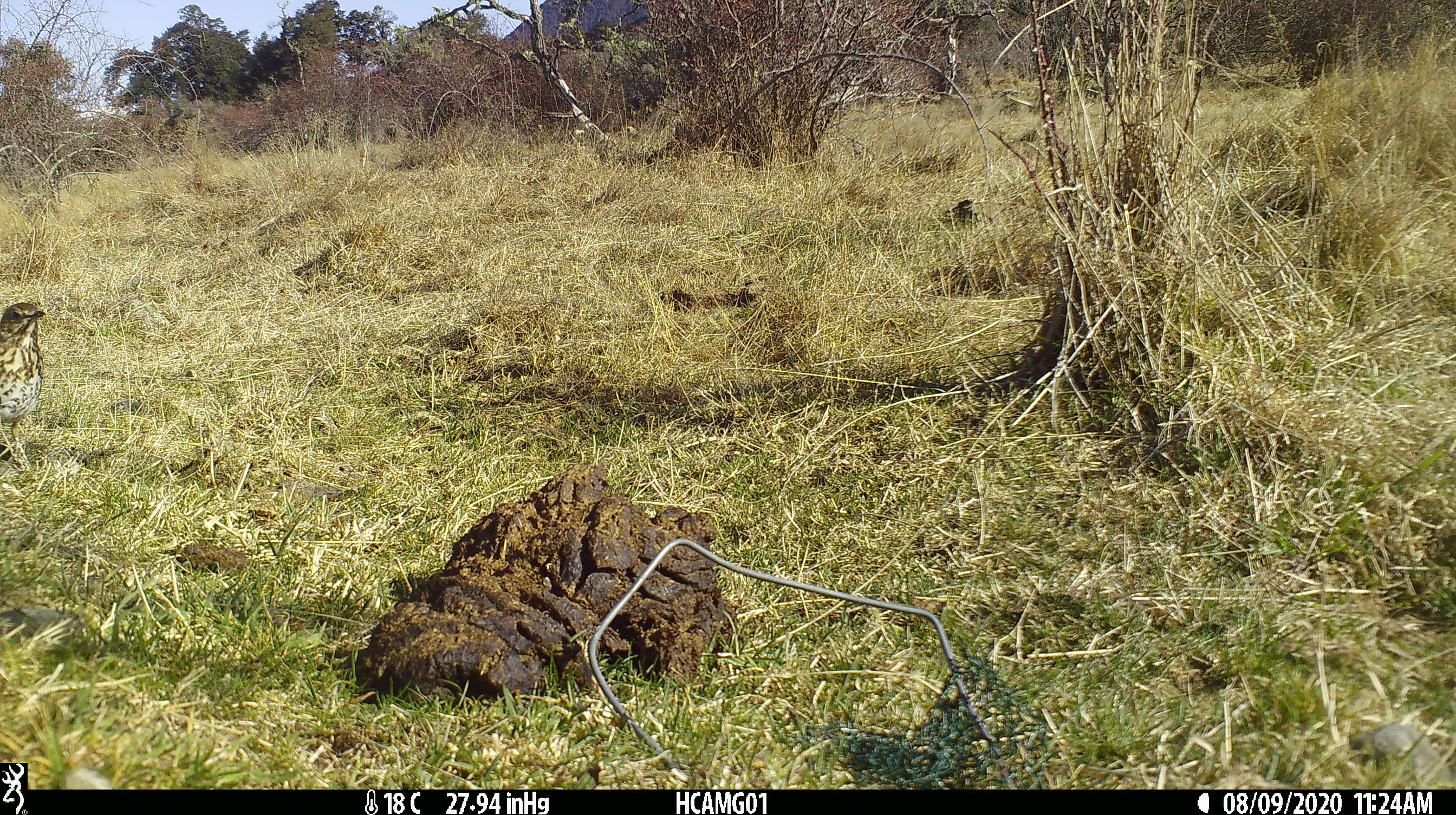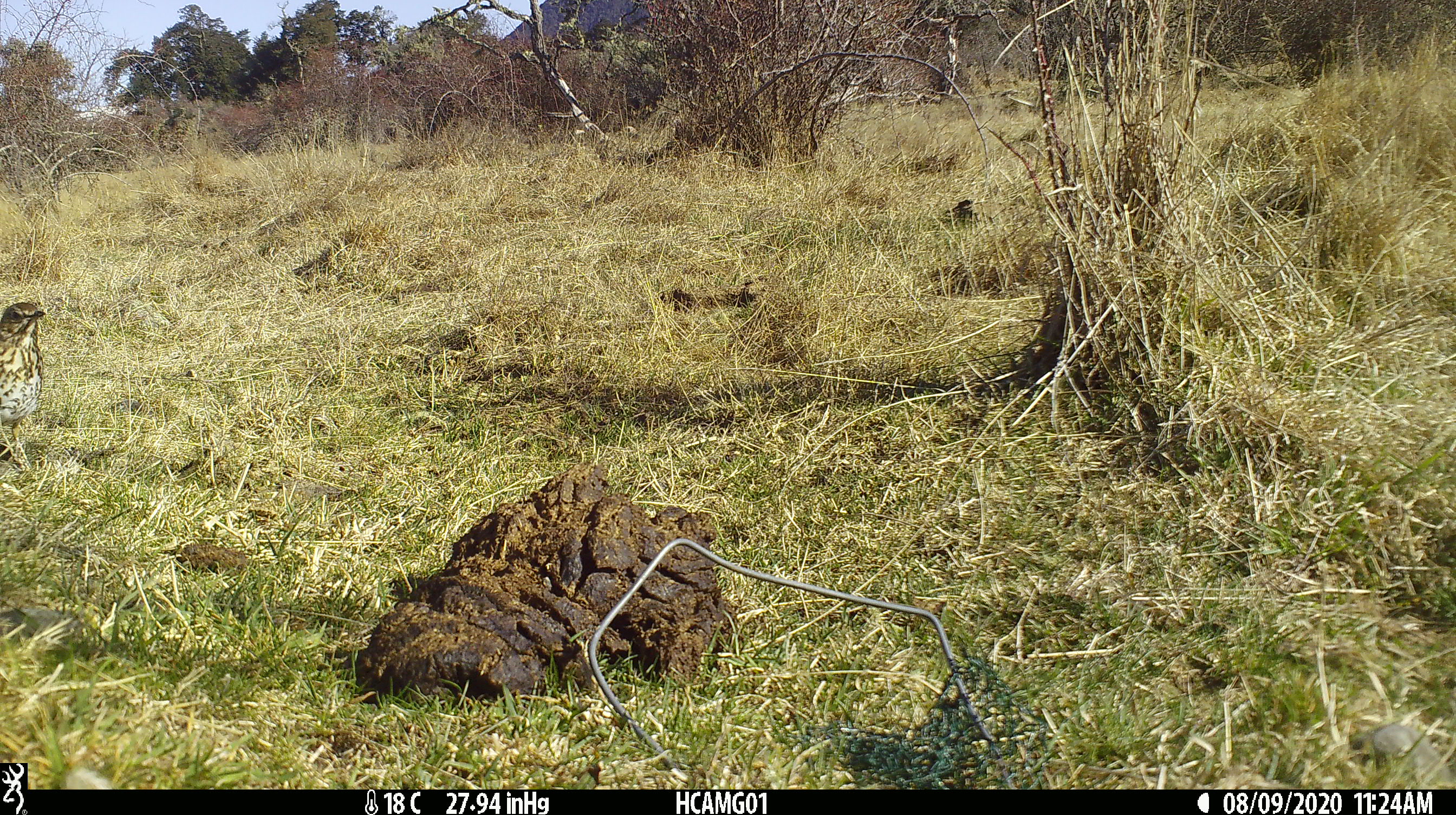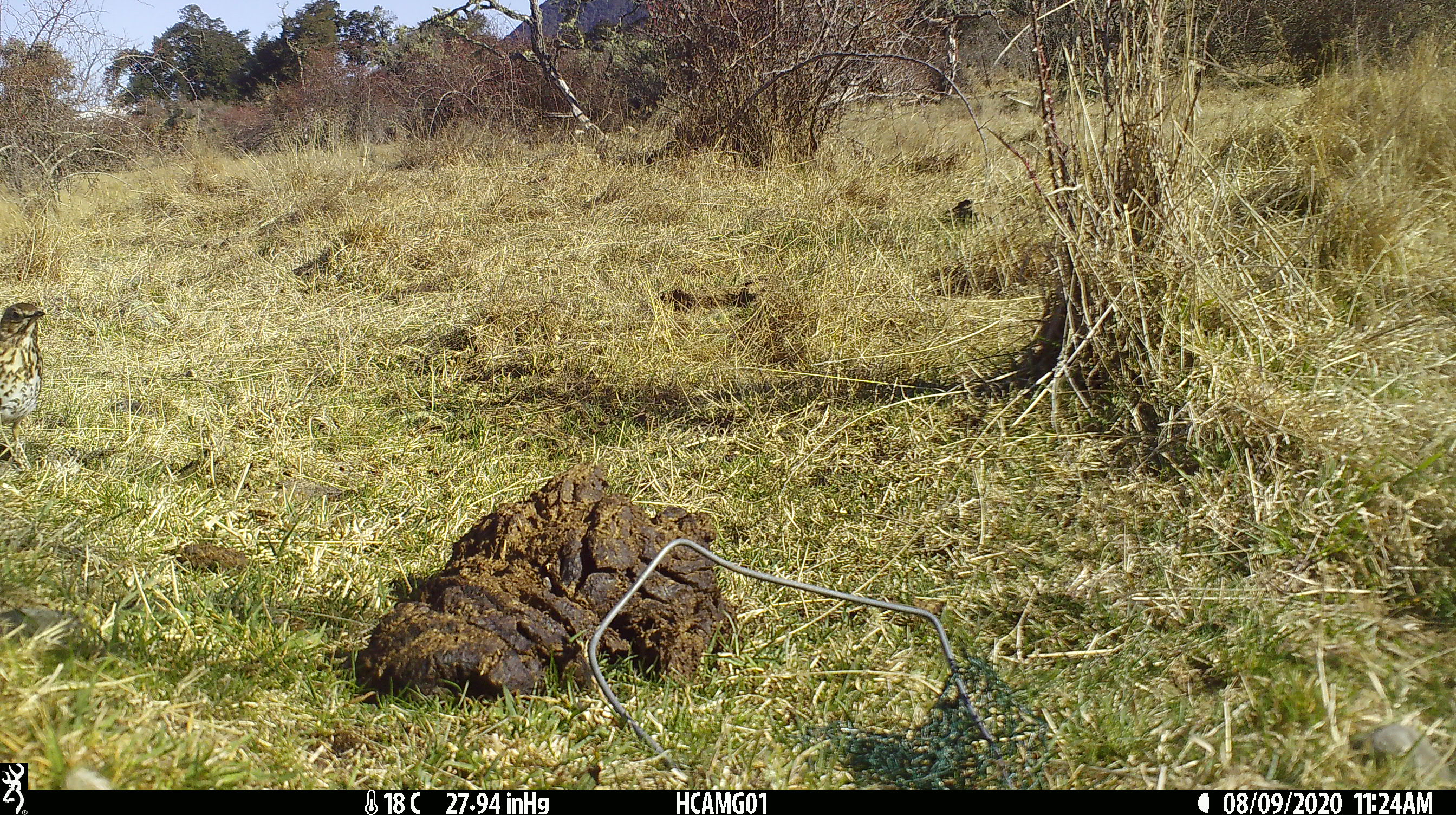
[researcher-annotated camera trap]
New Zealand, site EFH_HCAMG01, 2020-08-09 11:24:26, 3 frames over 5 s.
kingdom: Animalia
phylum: Chordata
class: Aves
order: Passeriformes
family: Turdidae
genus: Turdus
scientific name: Turdus philomelos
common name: song thrush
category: thrush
Thrush (song thrush) (Turdus philomelos).